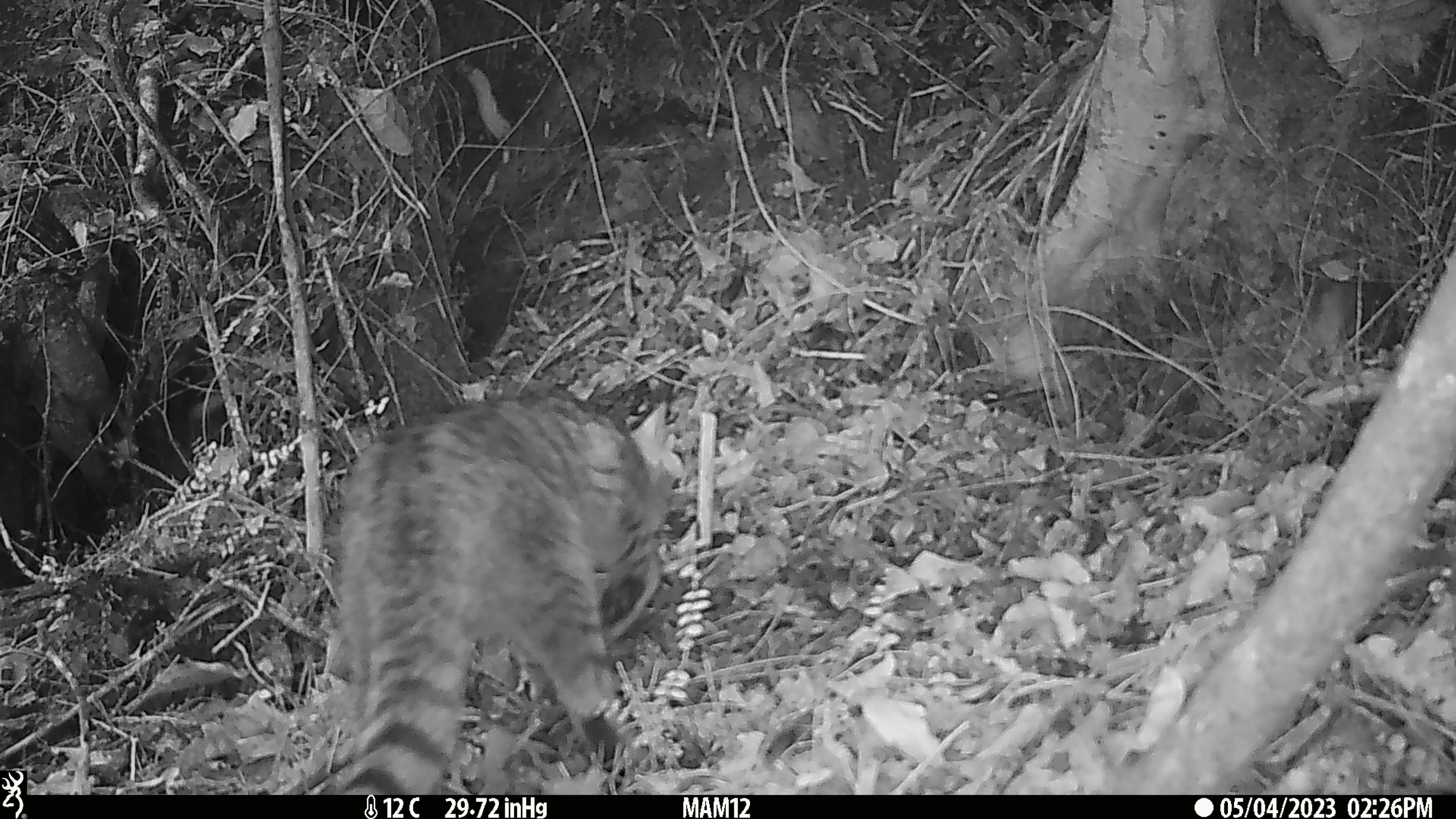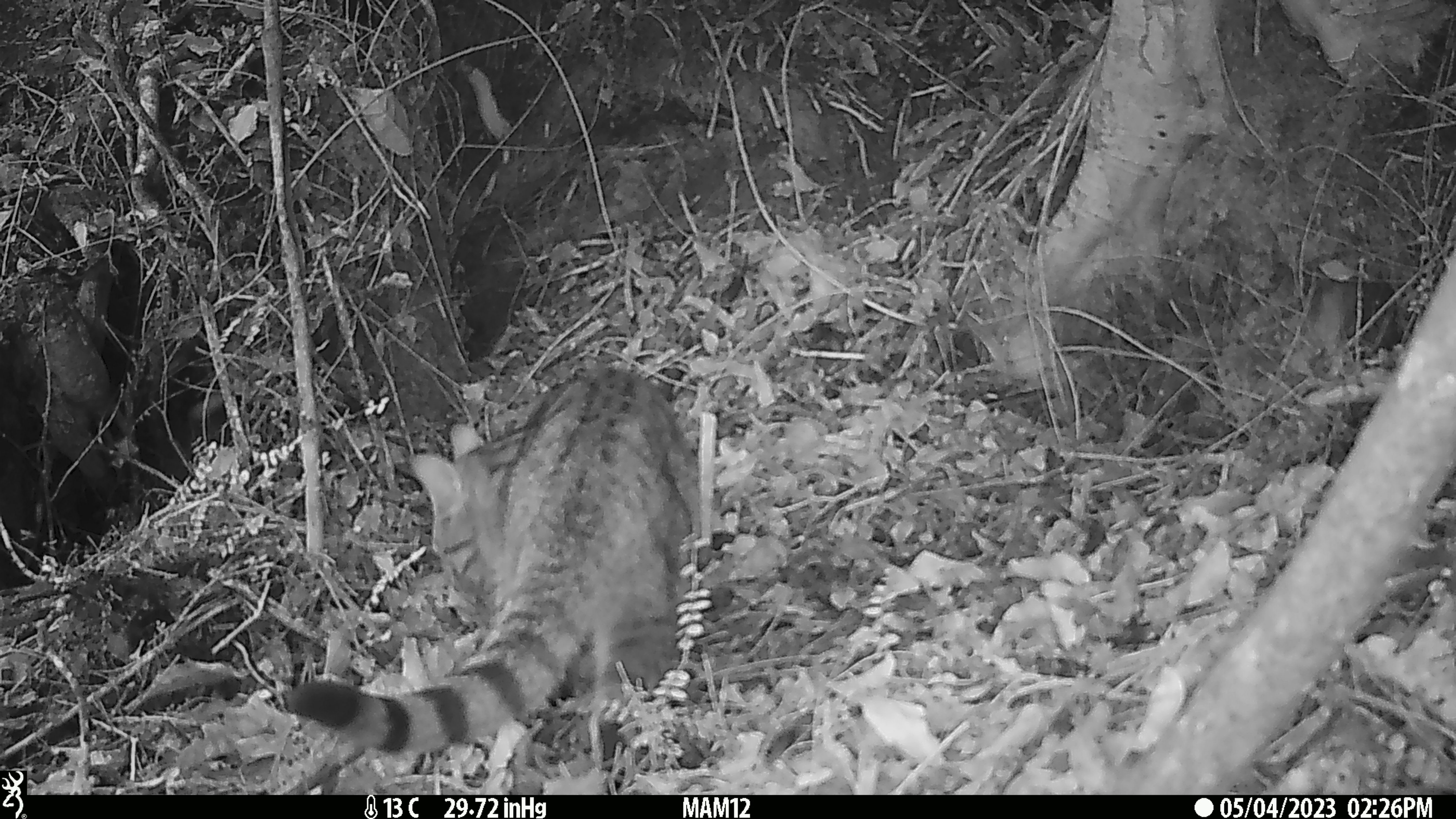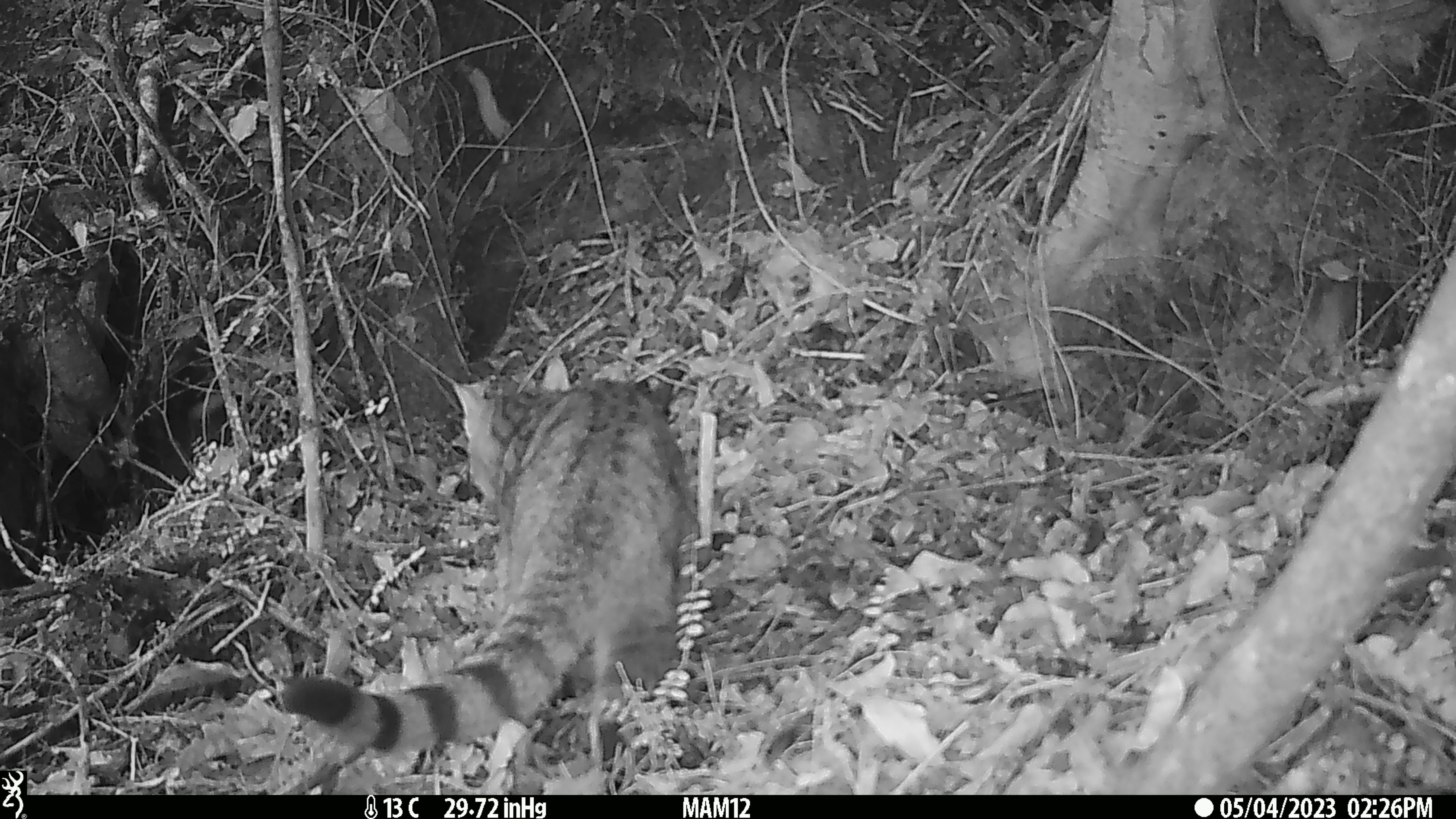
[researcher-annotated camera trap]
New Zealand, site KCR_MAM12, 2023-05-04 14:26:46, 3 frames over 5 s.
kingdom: Animalia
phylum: Chordata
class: Mammalia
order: Carnivora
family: Felidae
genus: Felis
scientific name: Felis catus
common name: domestic cat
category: cat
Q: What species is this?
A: Cat (domestic cat) (Felis catus).